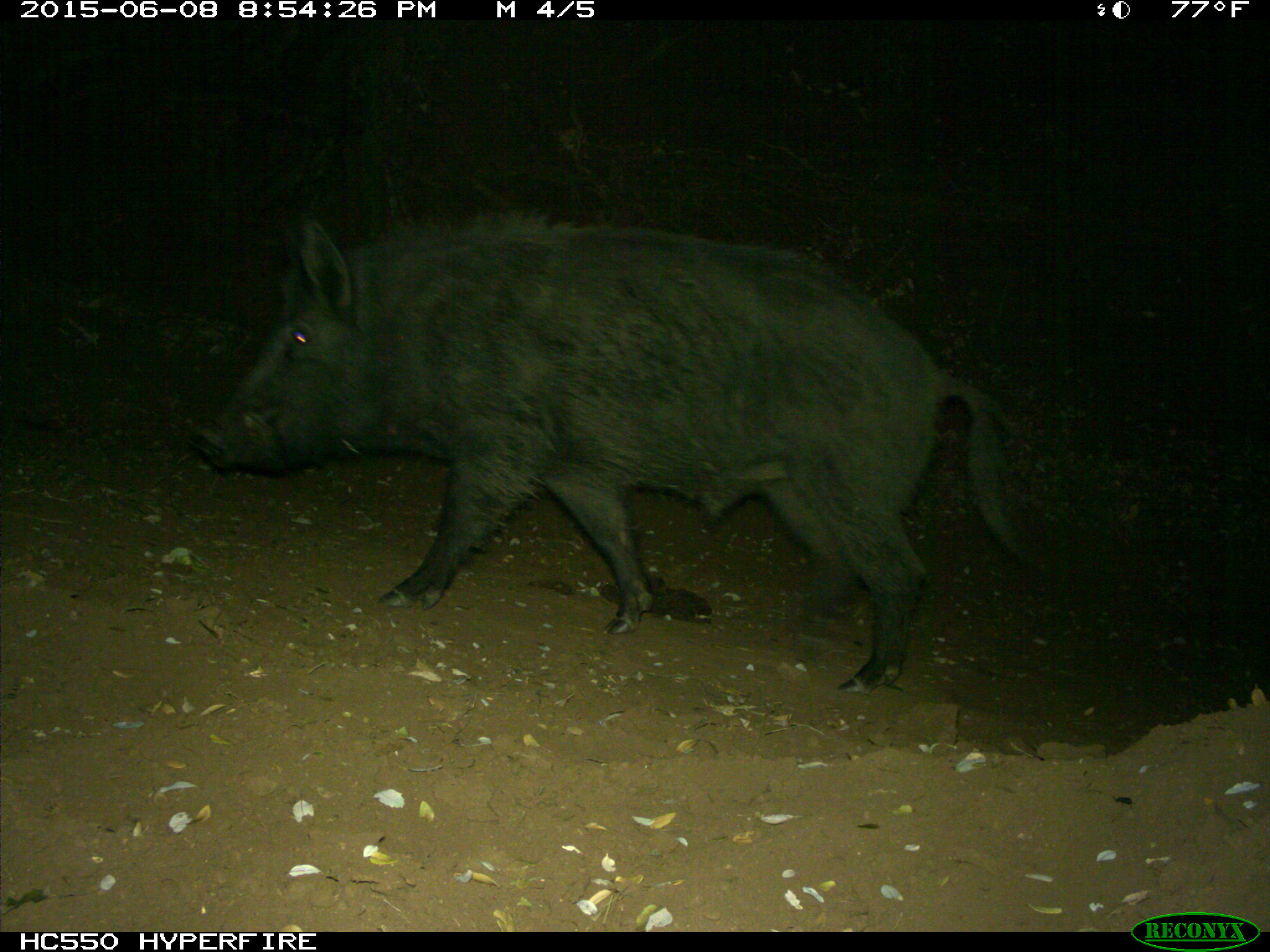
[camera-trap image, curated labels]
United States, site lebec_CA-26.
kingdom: Animalia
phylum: Chordata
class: Mammalia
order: Artiodactyla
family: Suidae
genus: Sus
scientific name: Sus scrofa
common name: wild boar